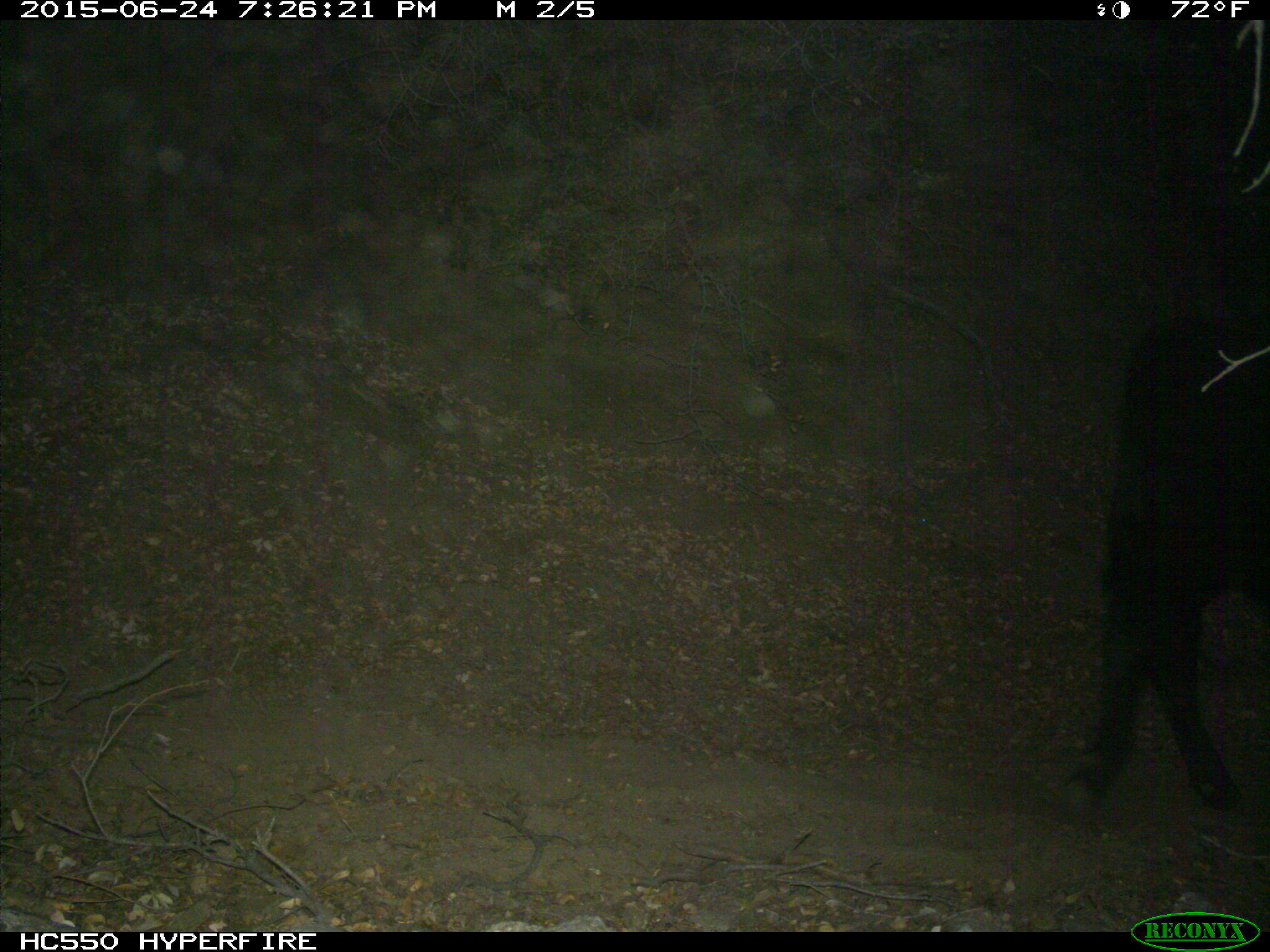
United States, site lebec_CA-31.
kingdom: Animalia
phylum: Chordata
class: Mammalia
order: Artiodactyla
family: Bovidae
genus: Bos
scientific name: Bos taurus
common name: domestic cow